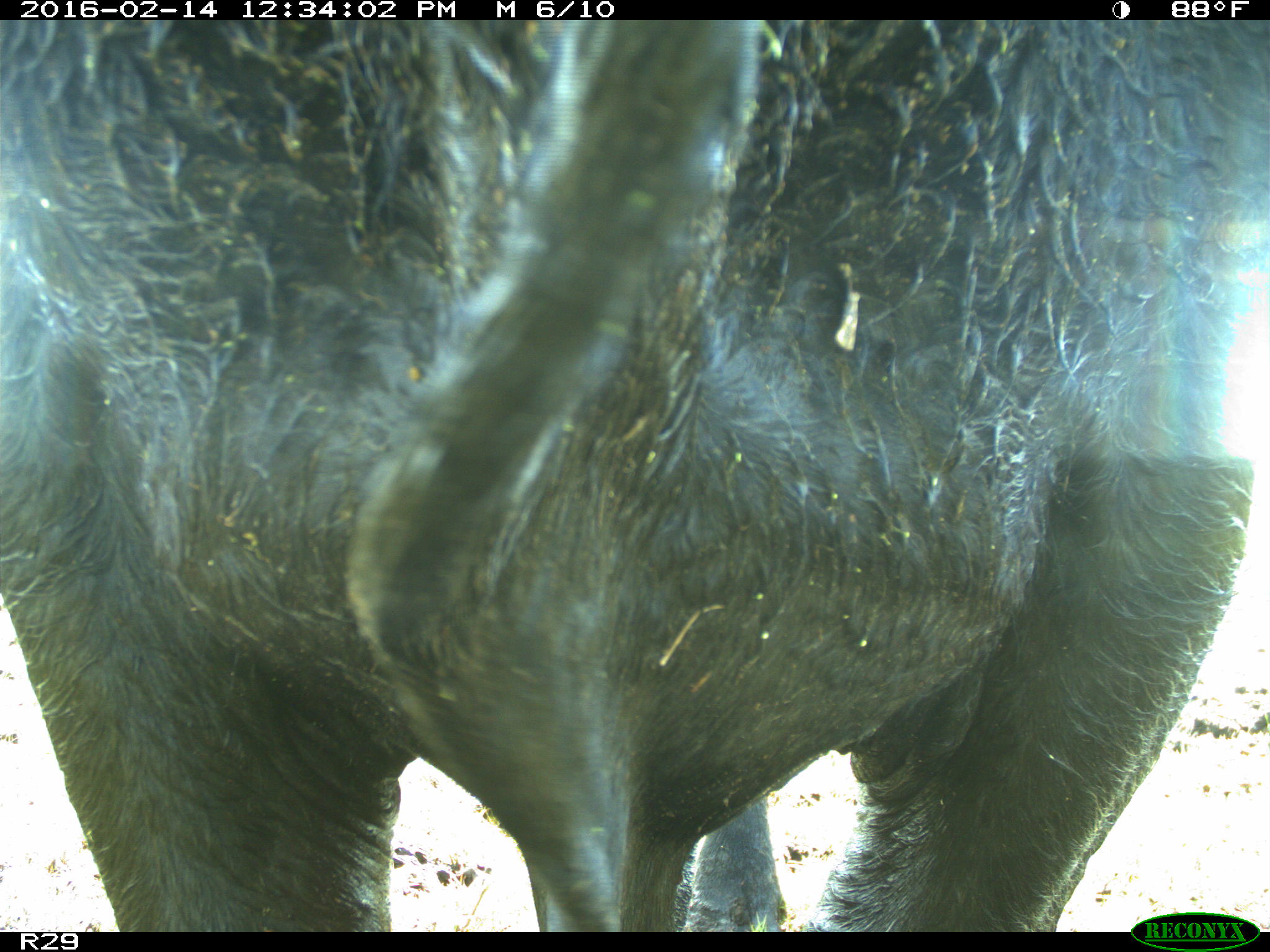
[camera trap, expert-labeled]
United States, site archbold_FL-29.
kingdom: Animalia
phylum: Chordata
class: Mammalia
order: Artiodactyla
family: Bovidae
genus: Bos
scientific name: Bos taurus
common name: domestic cow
Bos taurus (domestic cow).